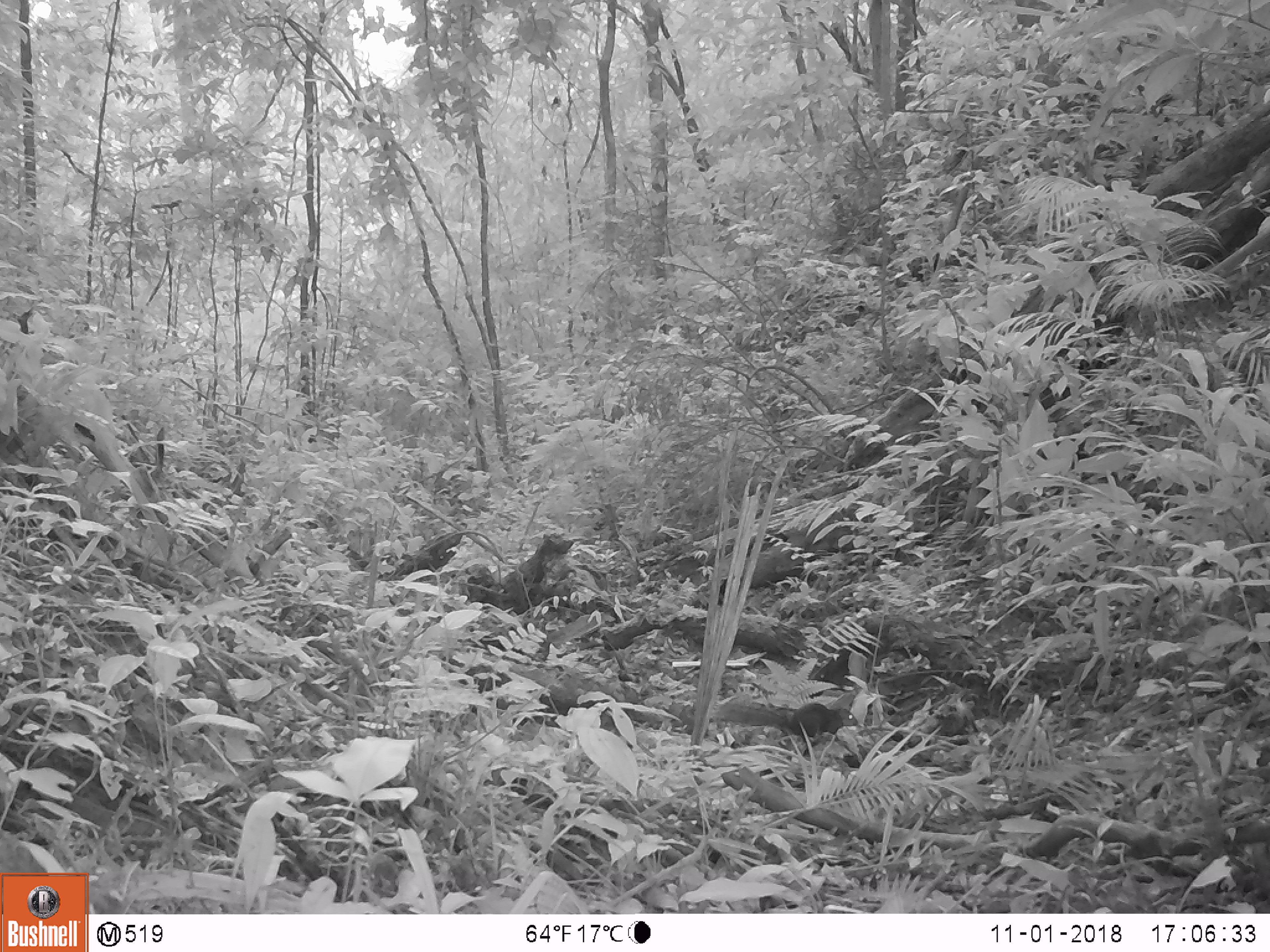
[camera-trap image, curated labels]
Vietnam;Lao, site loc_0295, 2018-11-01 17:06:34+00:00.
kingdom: Animalia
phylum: Chordata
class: Mammalia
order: Artiodactyla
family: Cervidae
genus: Muntiacus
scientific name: Muntiacus vuquangensis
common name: large-antlered muntjac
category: large antlered muntjac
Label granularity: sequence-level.